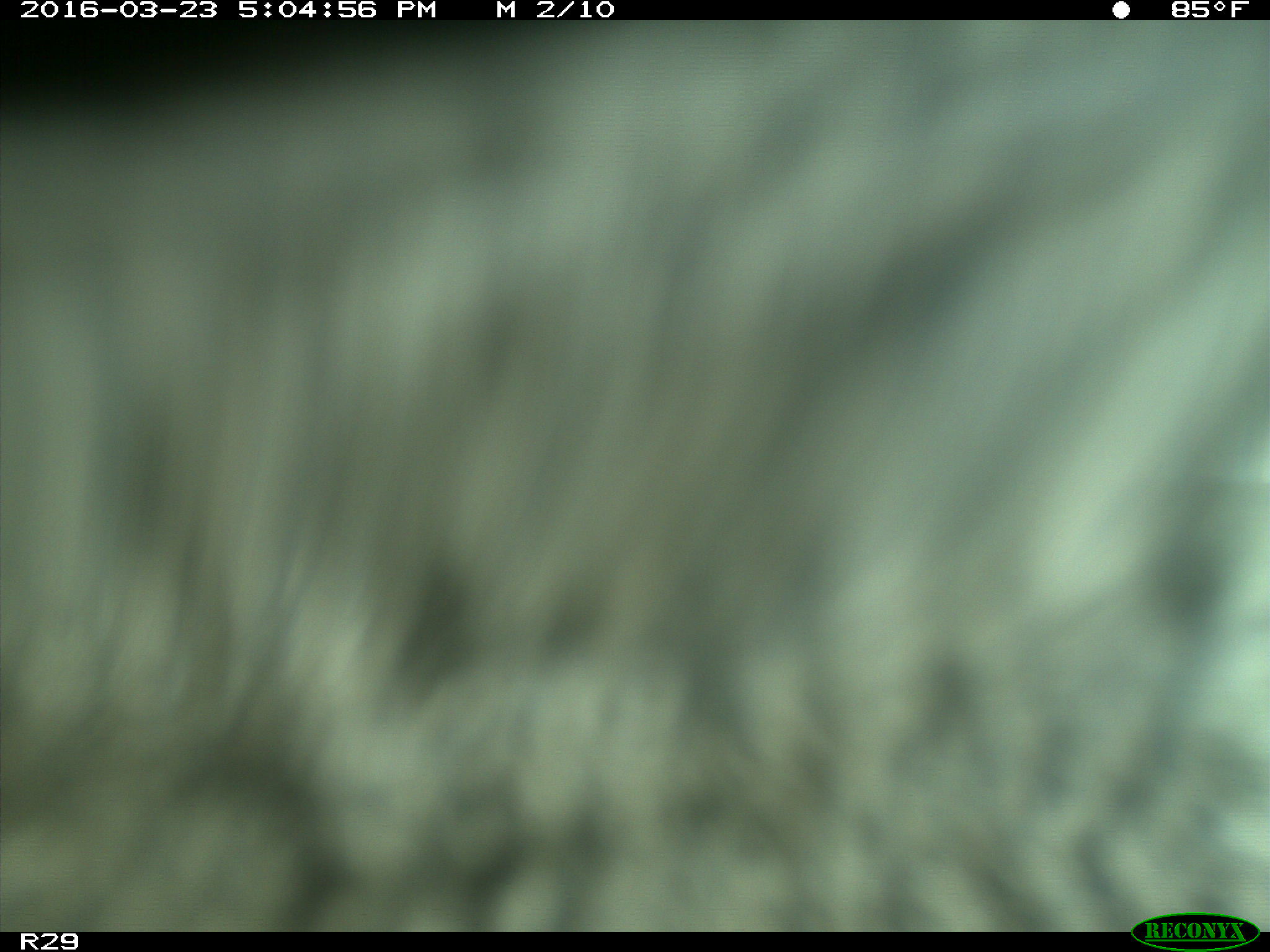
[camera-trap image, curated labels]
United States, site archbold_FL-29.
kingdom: Animalia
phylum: Chordata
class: Mammalia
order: Artiodactyla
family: Bovidae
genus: Bos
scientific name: Bos taurus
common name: domestic cow